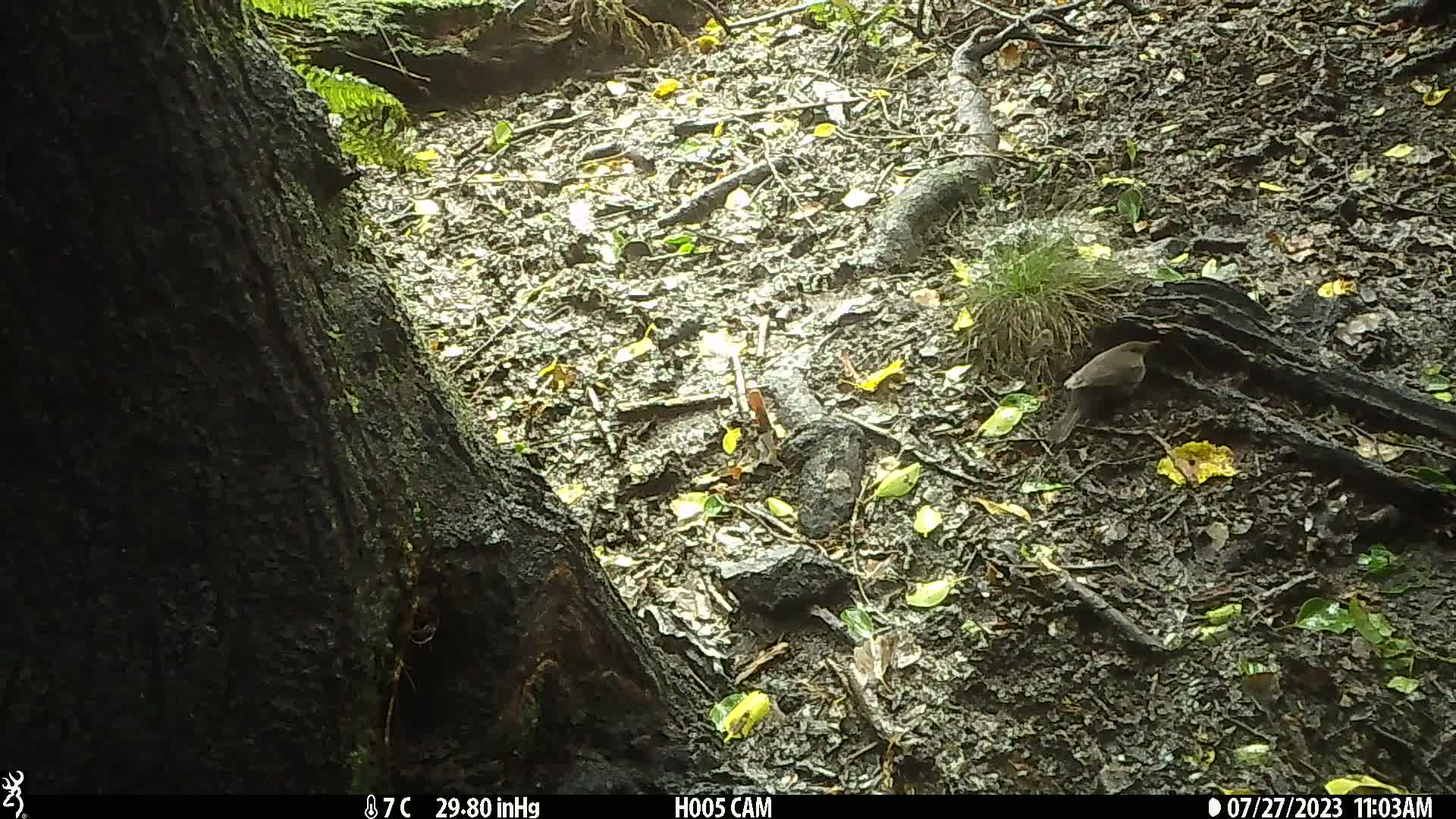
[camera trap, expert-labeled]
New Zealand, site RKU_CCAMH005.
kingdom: Animalia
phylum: Chordata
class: Aves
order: Passeriformes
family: Turdidae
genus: Turdus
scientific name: Turdus merula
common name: eurasian blackbird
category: blackbird